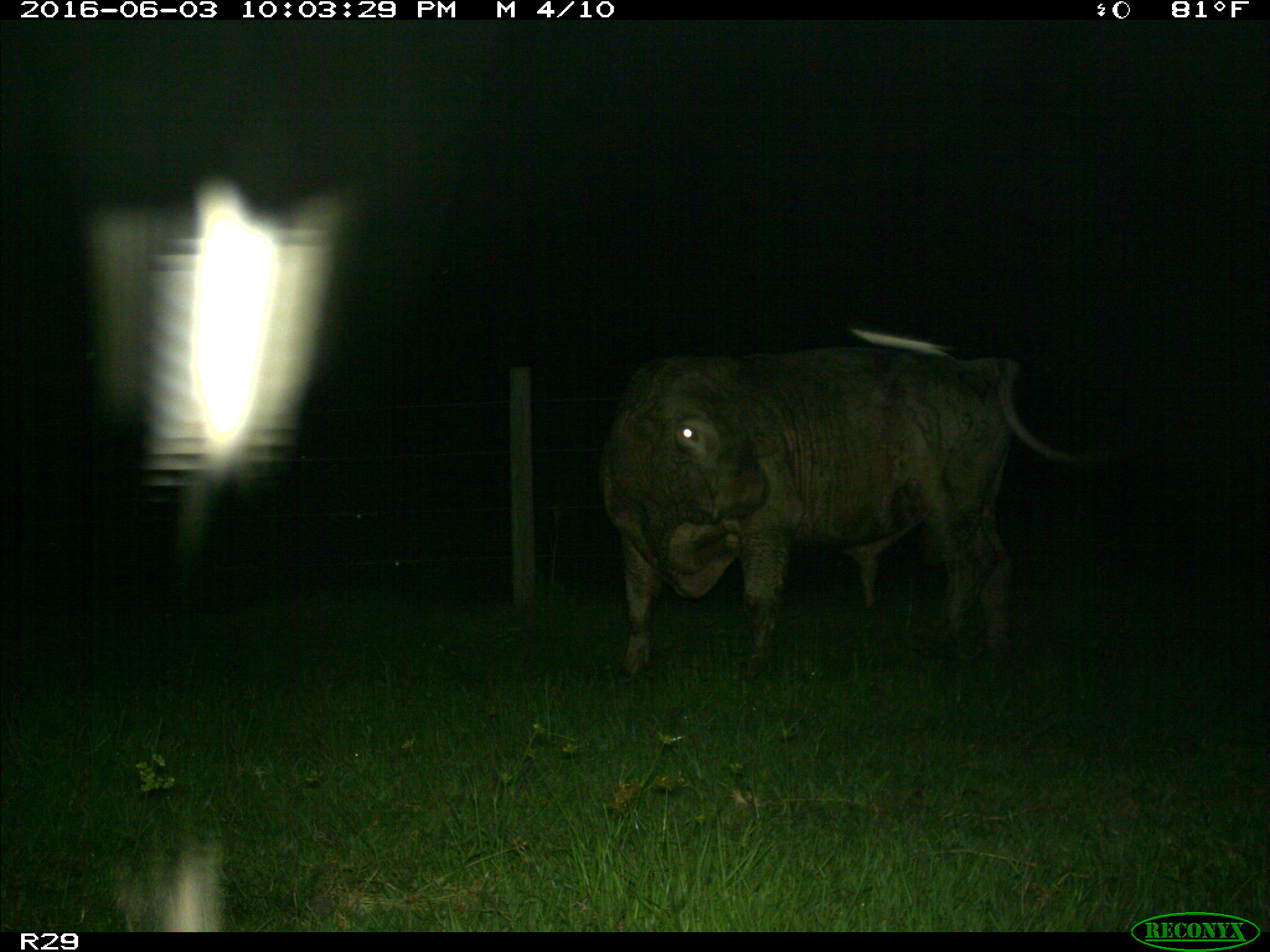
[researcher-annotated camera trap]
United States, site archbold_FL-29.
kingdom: Animalia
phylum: Chordata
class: Mammalia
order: Artiodactyla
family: Bovidae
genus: Bos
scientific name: Bos taurus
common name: domestic cow